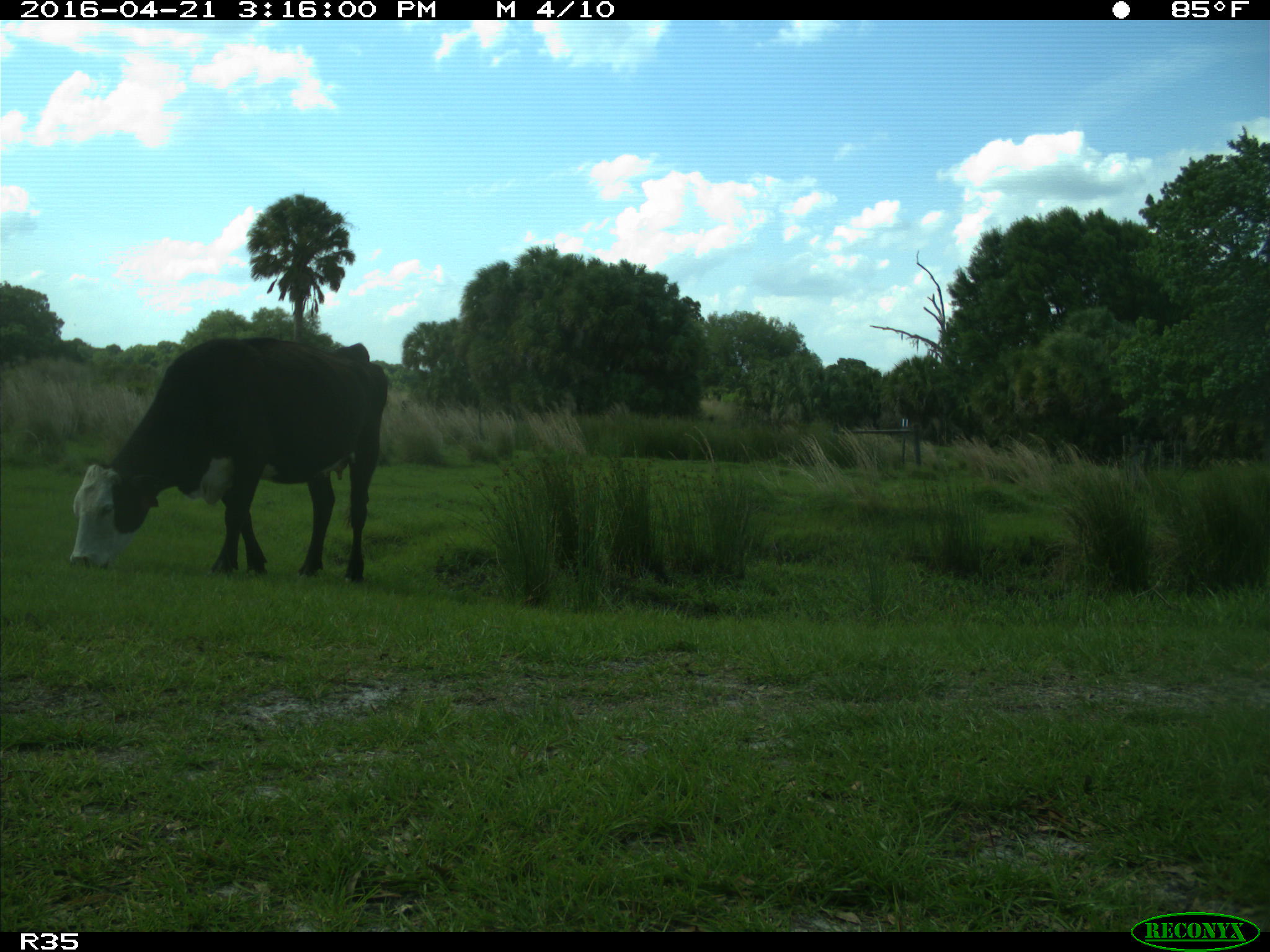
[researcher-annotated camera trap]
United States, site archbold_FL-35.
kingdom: Animalia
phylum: Chordata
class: Mammalia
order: Artiodactyla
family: Bovidae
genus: Bos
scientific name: Bos taurus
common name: domestic cow